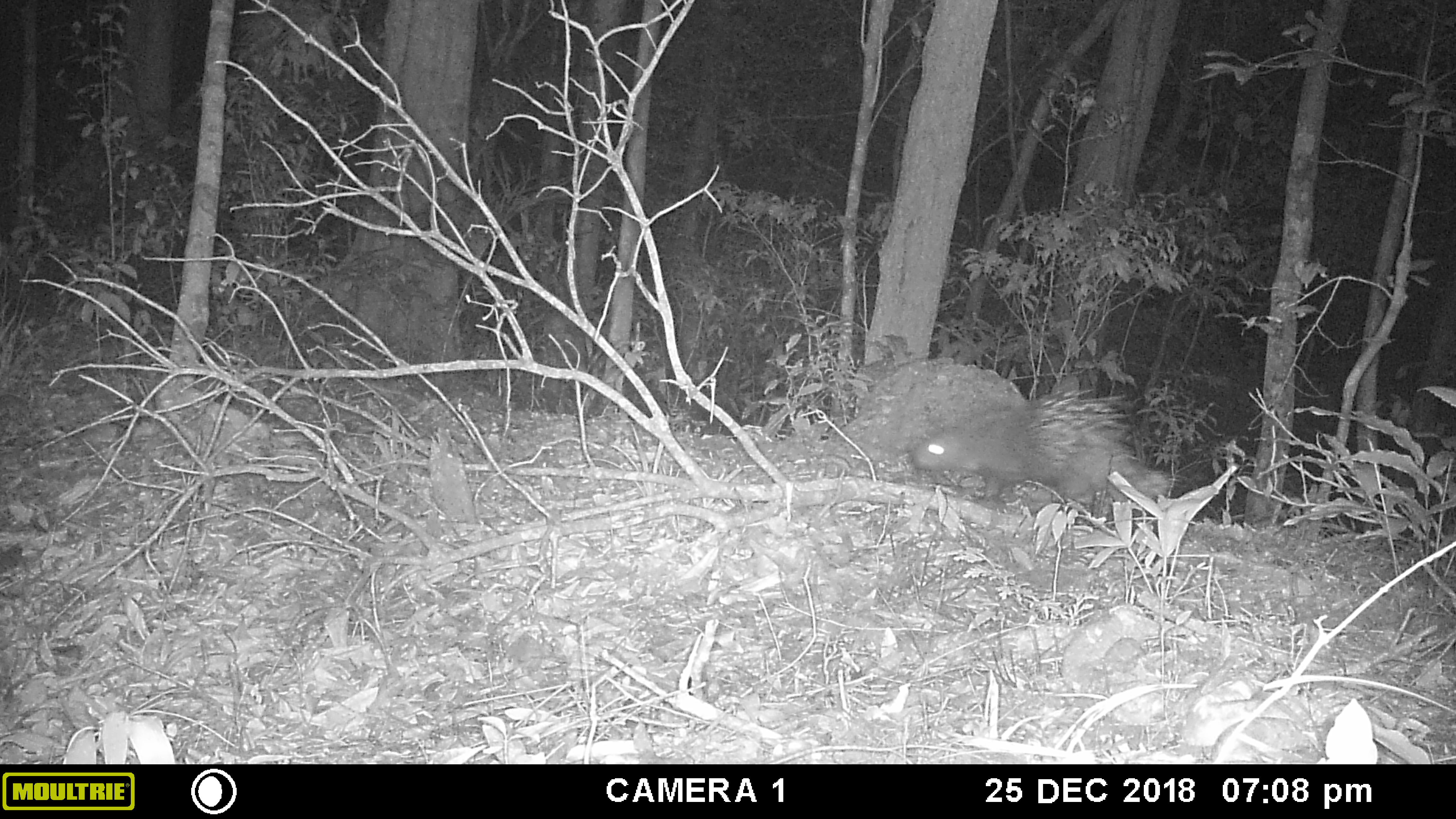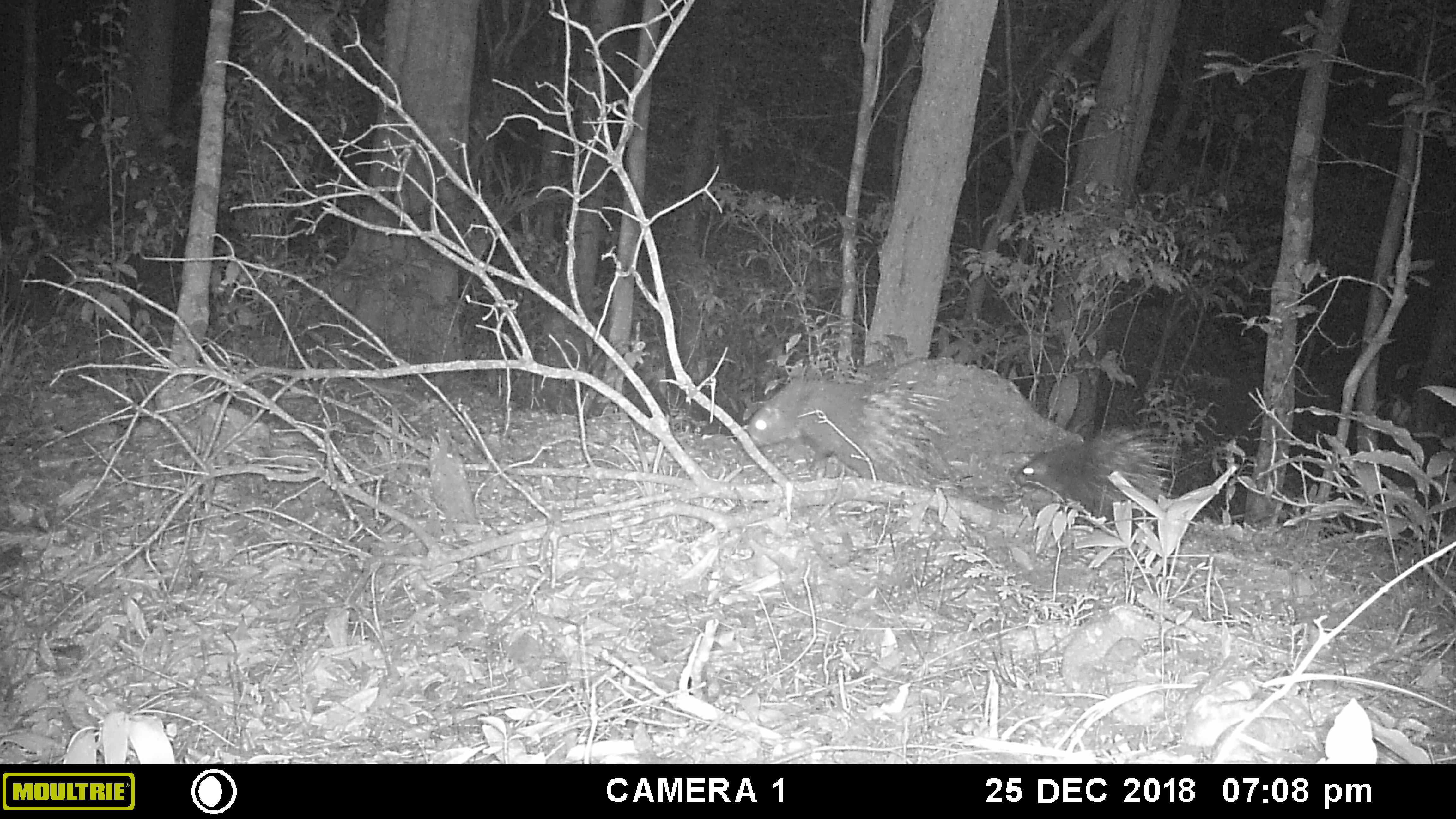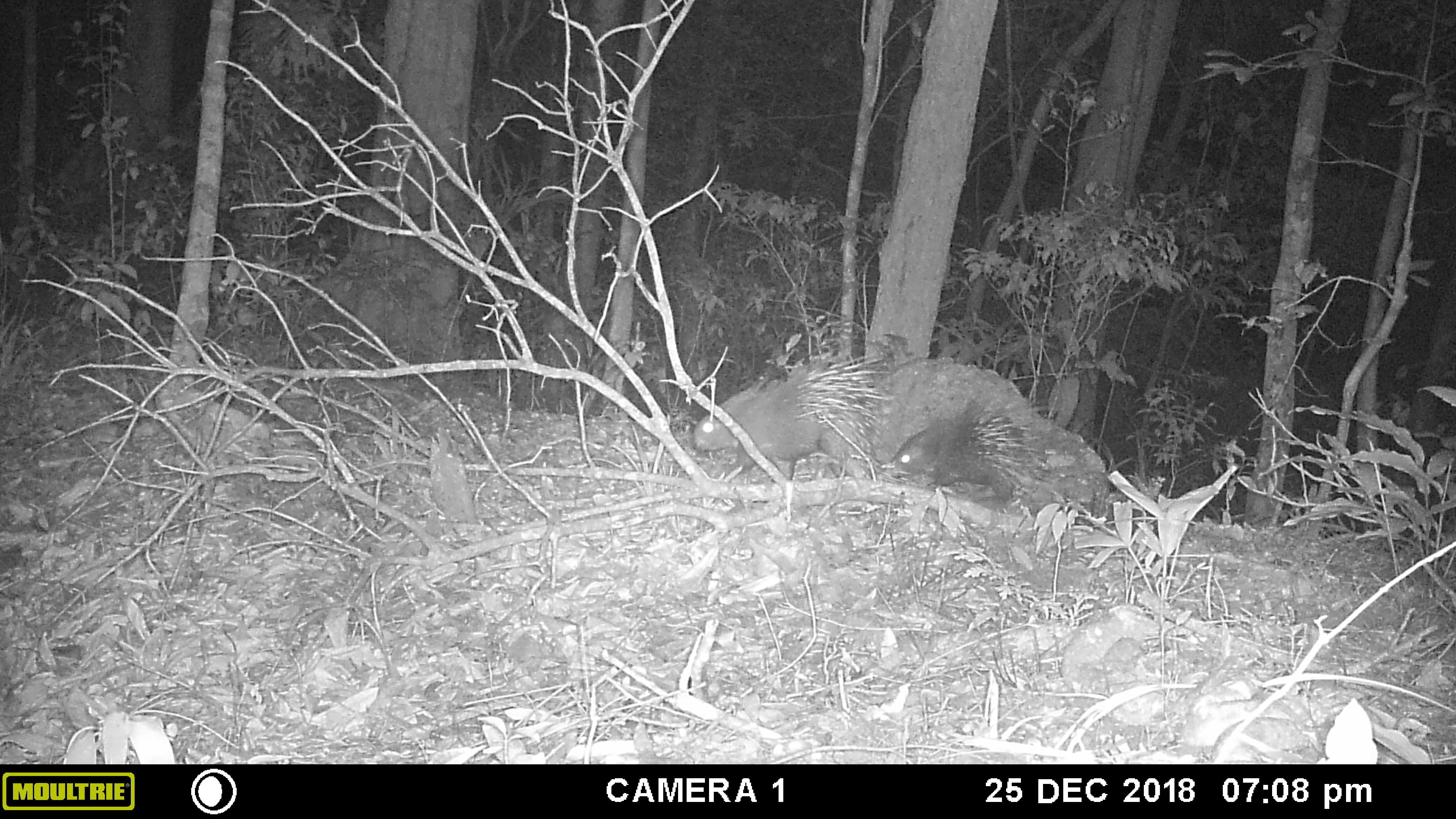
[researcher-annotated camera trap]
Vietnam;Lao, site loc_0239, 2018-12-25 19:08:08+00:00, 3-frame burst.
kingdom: Animalia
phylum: Chordata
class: Mammalia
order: Rodentia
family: Hystricidae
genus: Hystrix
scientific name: Hystrix brachyura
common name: malayan porcupine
Malayan porcupine (Hystrix brachyura). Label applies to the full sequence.